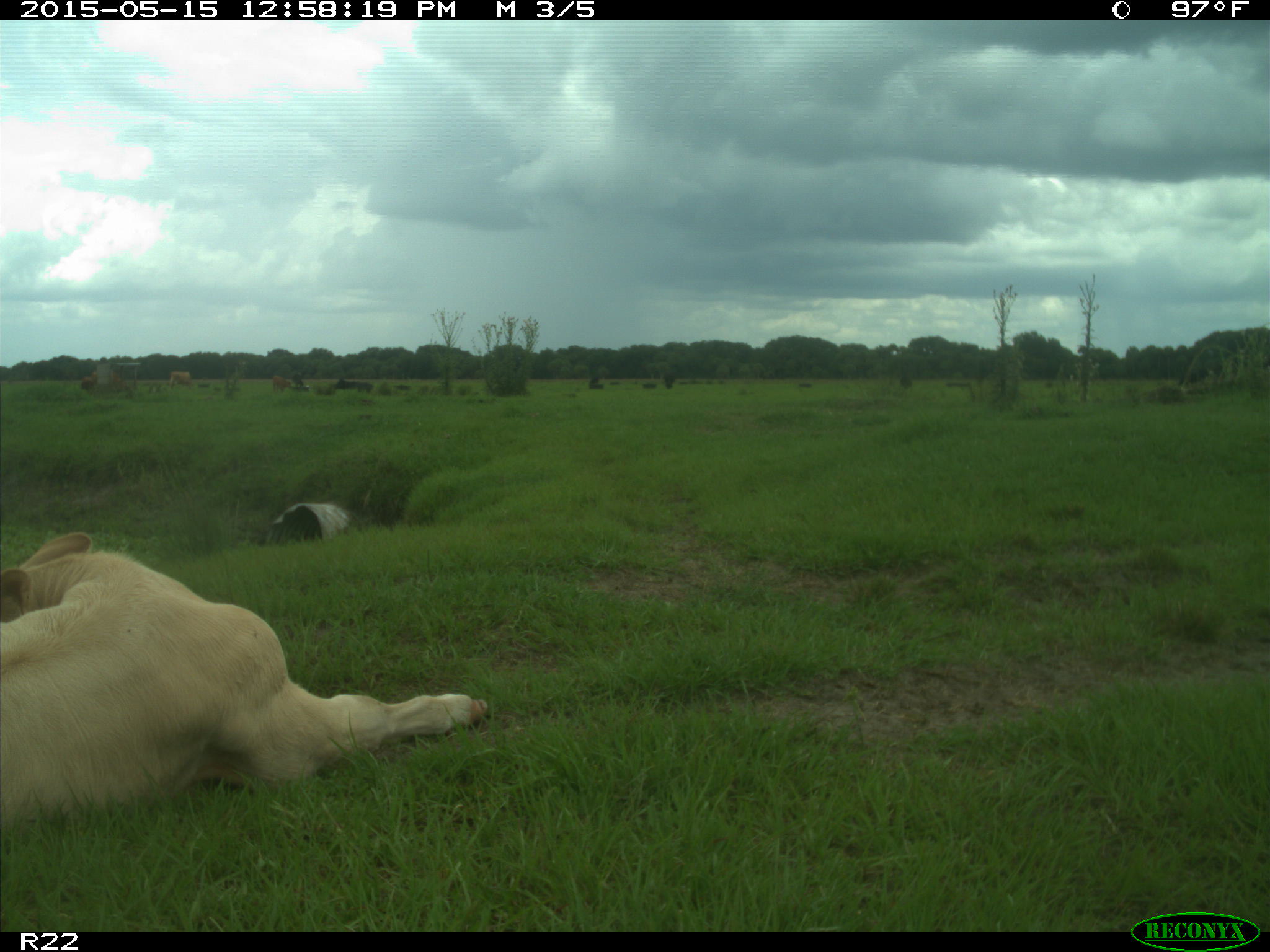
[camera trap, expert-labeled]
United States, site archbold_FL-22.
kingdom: Animalia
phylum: Chordata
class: Mammalia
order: Artiodactyla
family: Bovidae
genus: Bos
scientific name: Bos taurus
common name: domestic cow